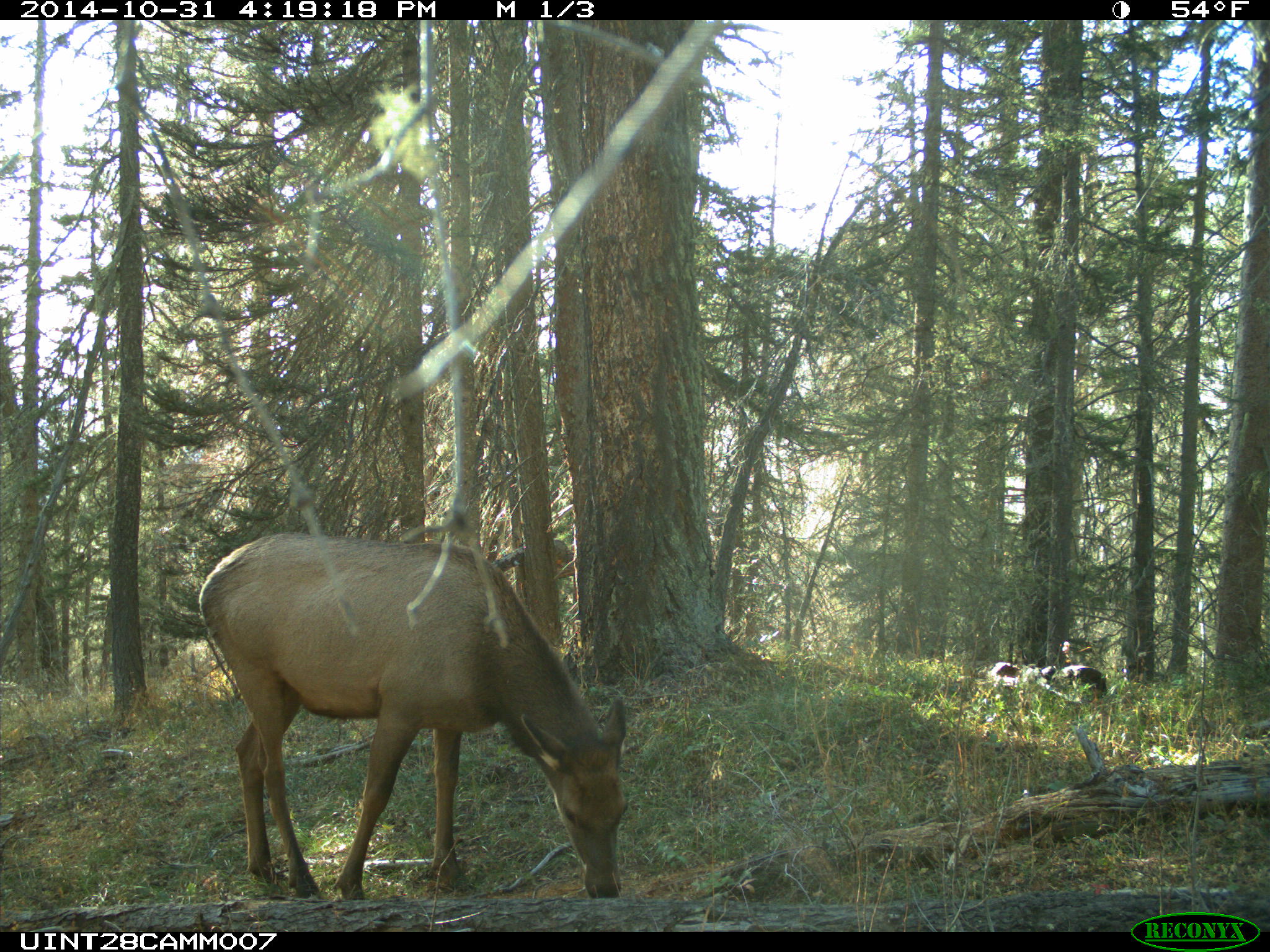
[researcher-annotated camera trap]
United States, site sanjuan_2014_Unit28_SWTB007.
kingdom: Animalia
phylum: Chordata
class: Mammalia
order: Artiodactyla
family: Cervidae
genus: Cervus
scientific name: Cervus elaphus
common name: red deer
Cervus elaphus (red deer).